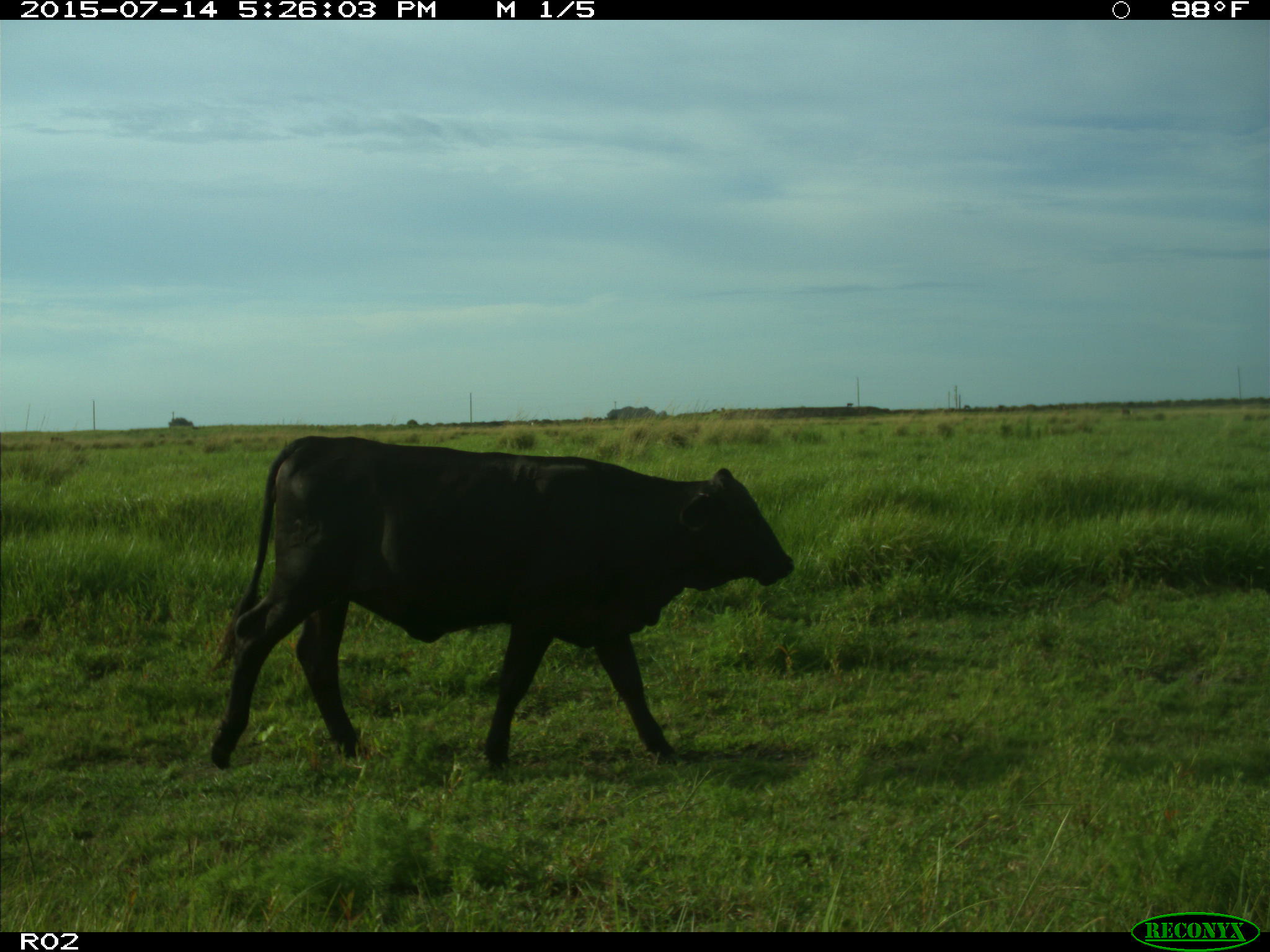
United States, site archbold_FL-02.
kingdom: Animalia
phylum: Chordata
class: Mammalia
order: Artiodactyla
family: Bovidae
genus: Bos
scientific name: Bos taurus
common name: domestic cow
Bos taurus (domestic cow).